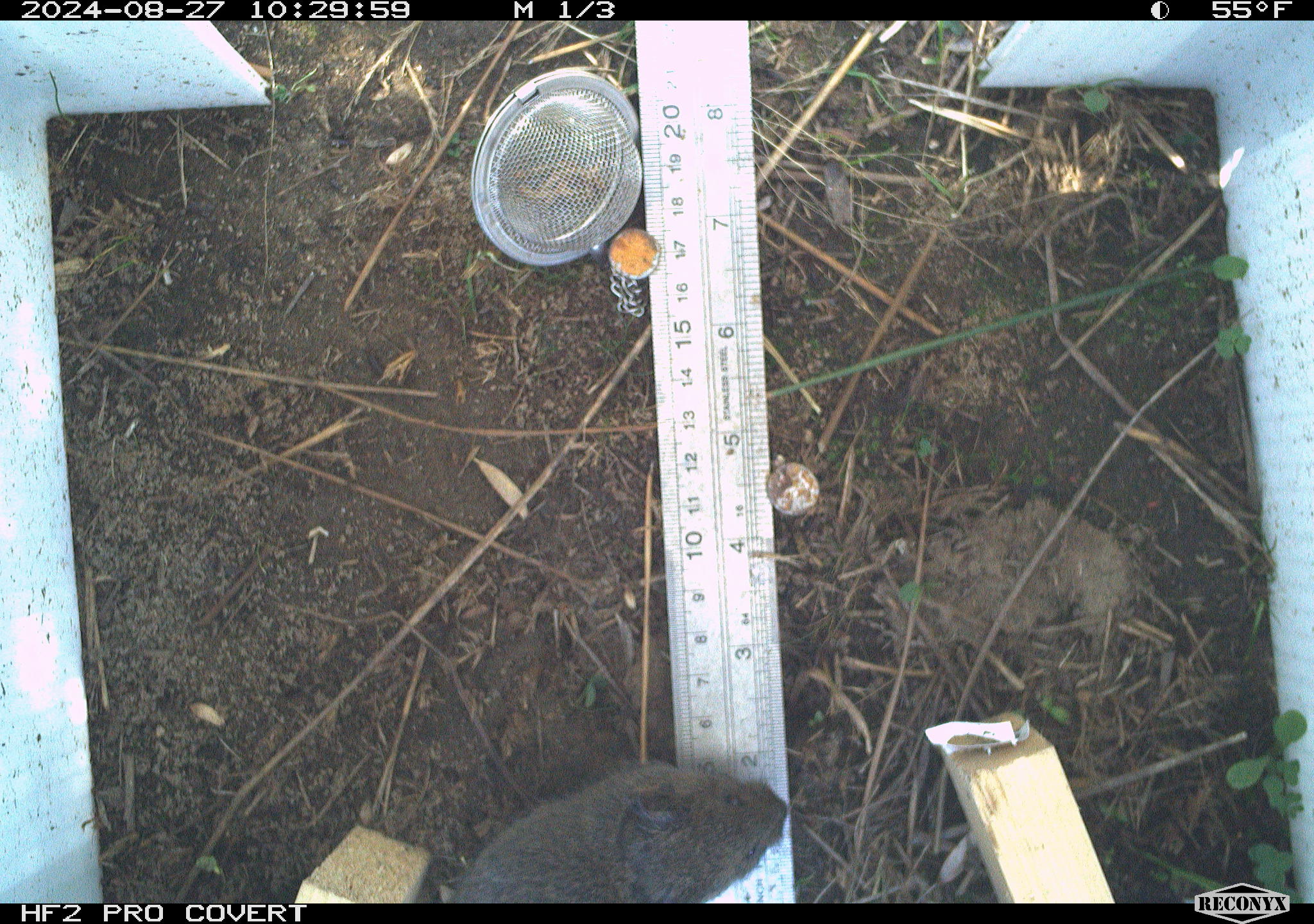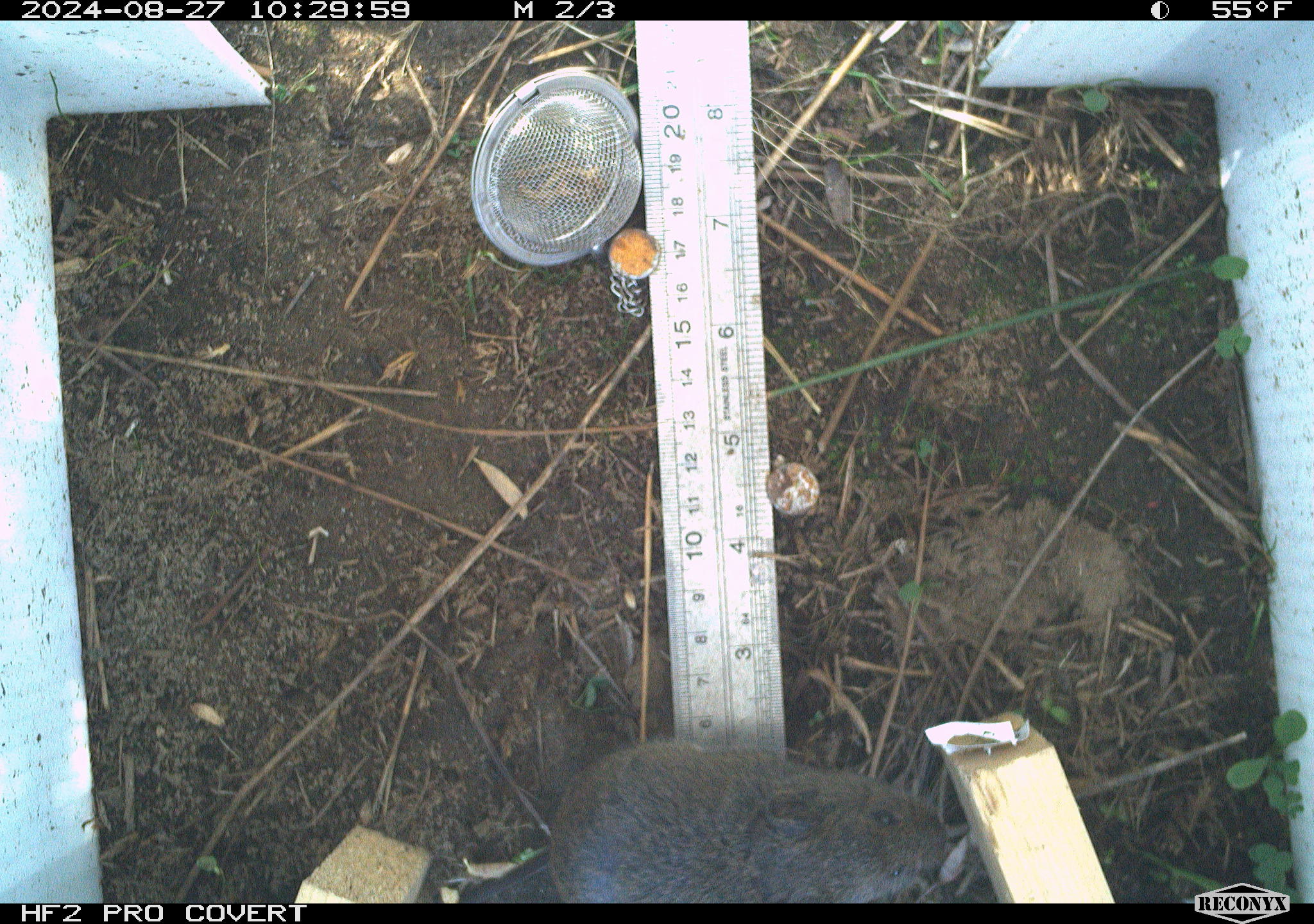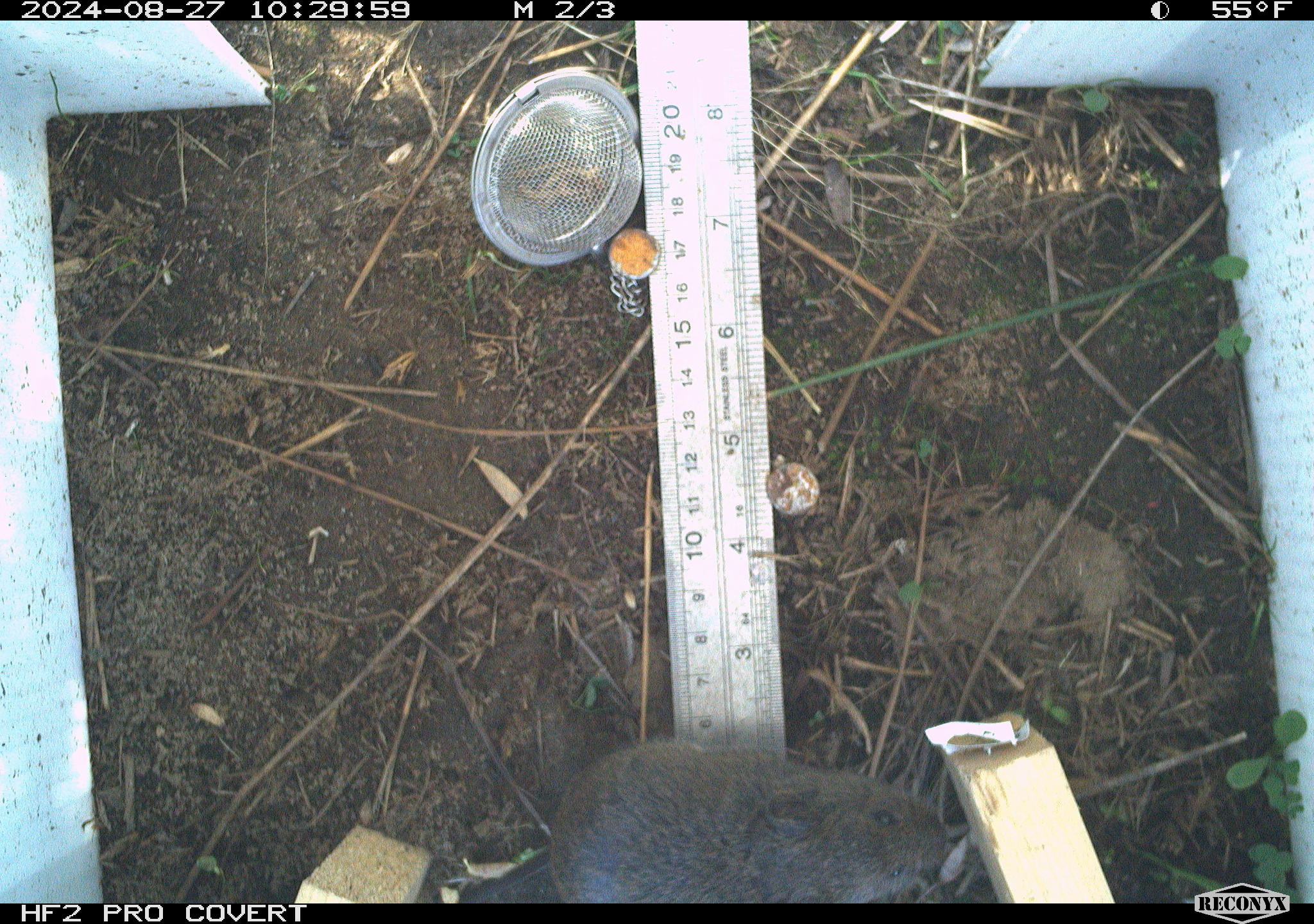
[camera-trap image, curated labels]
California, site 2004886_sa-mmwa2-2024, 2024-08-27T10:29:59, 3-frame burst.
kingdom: Animalia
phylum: Chordata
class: Mammalia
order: Rodentia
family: Cricetidae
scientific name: Arvicolinae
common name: voles, lemmings, and muskrats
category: arvicolinae subfamily